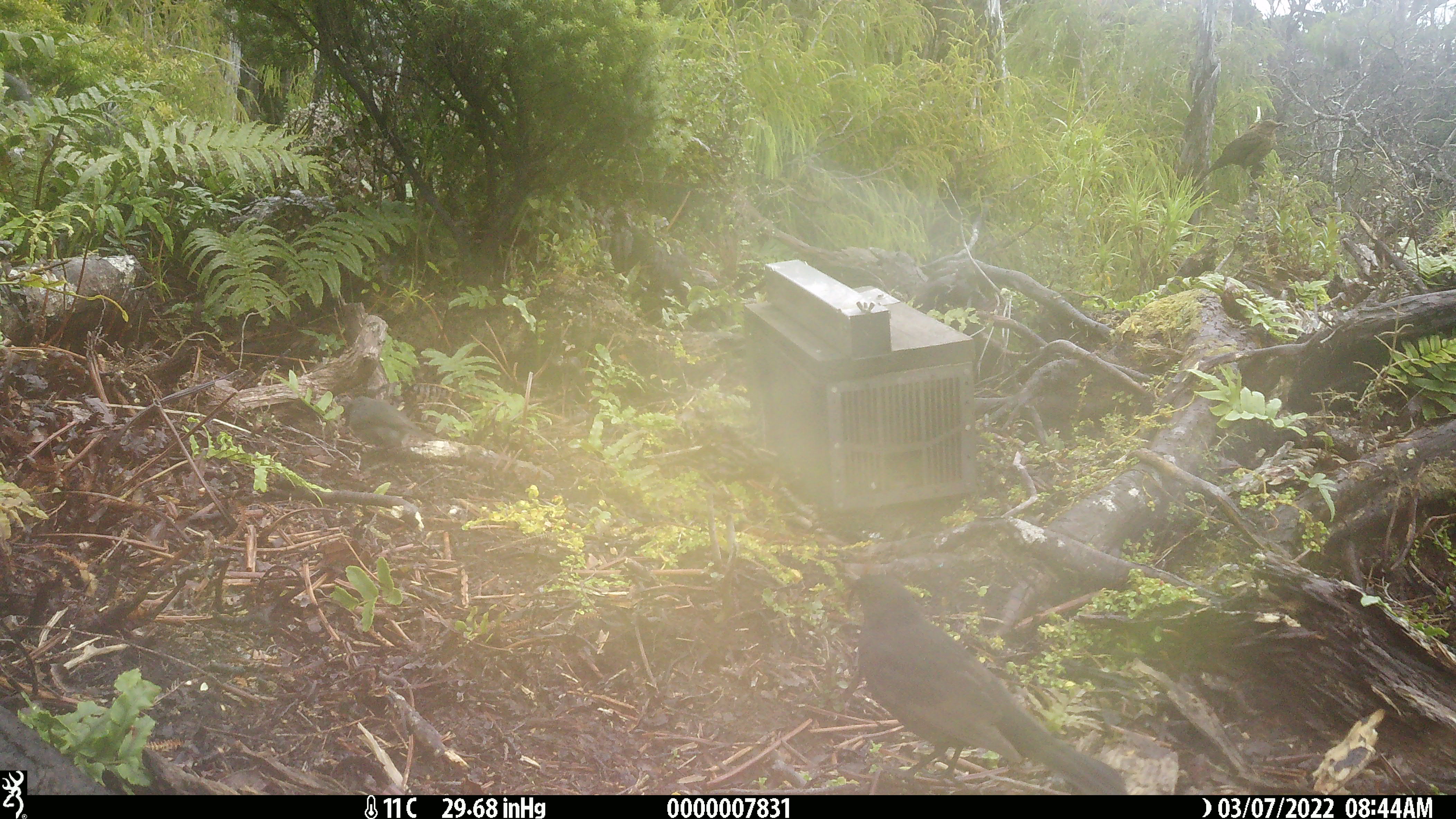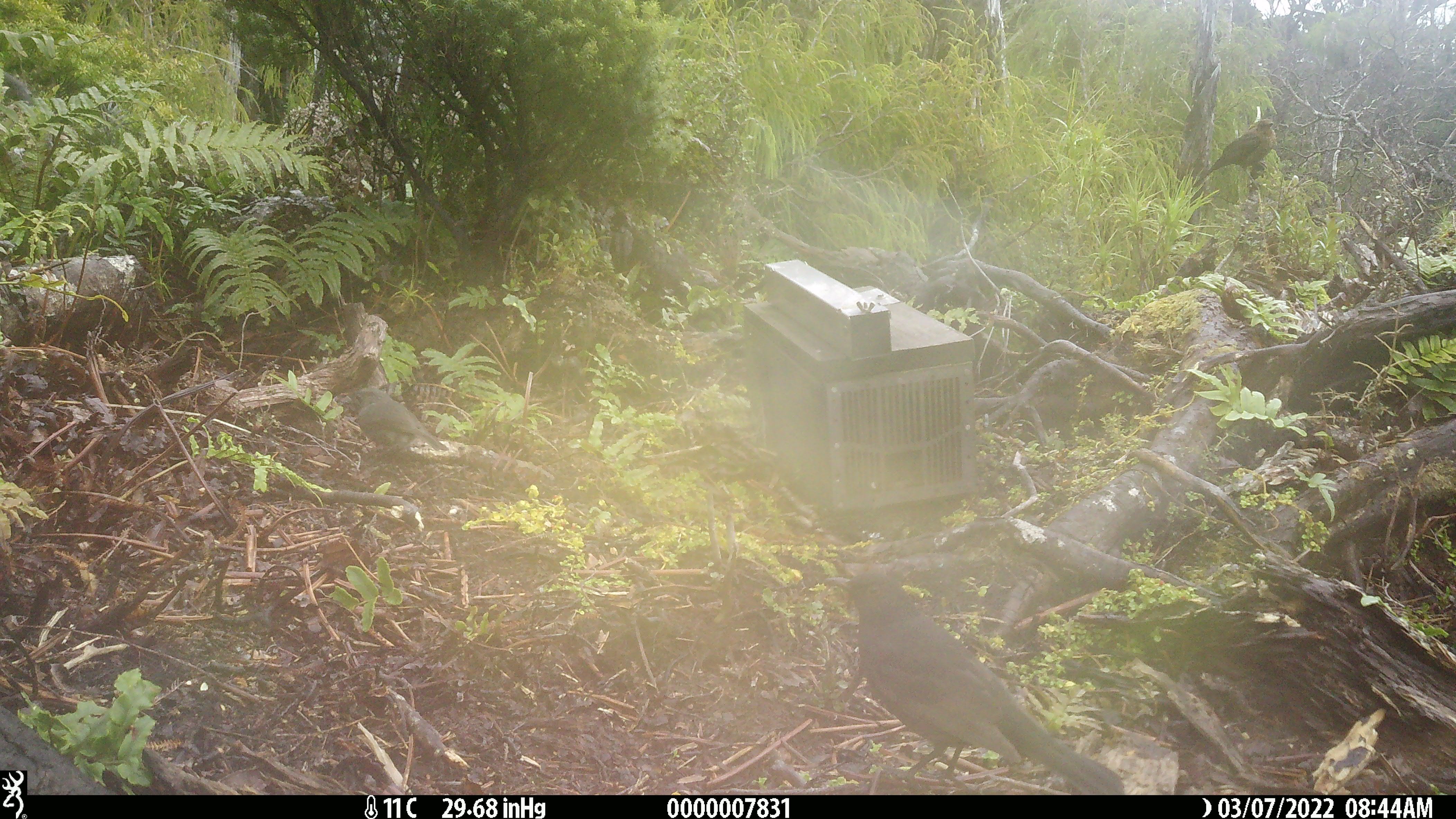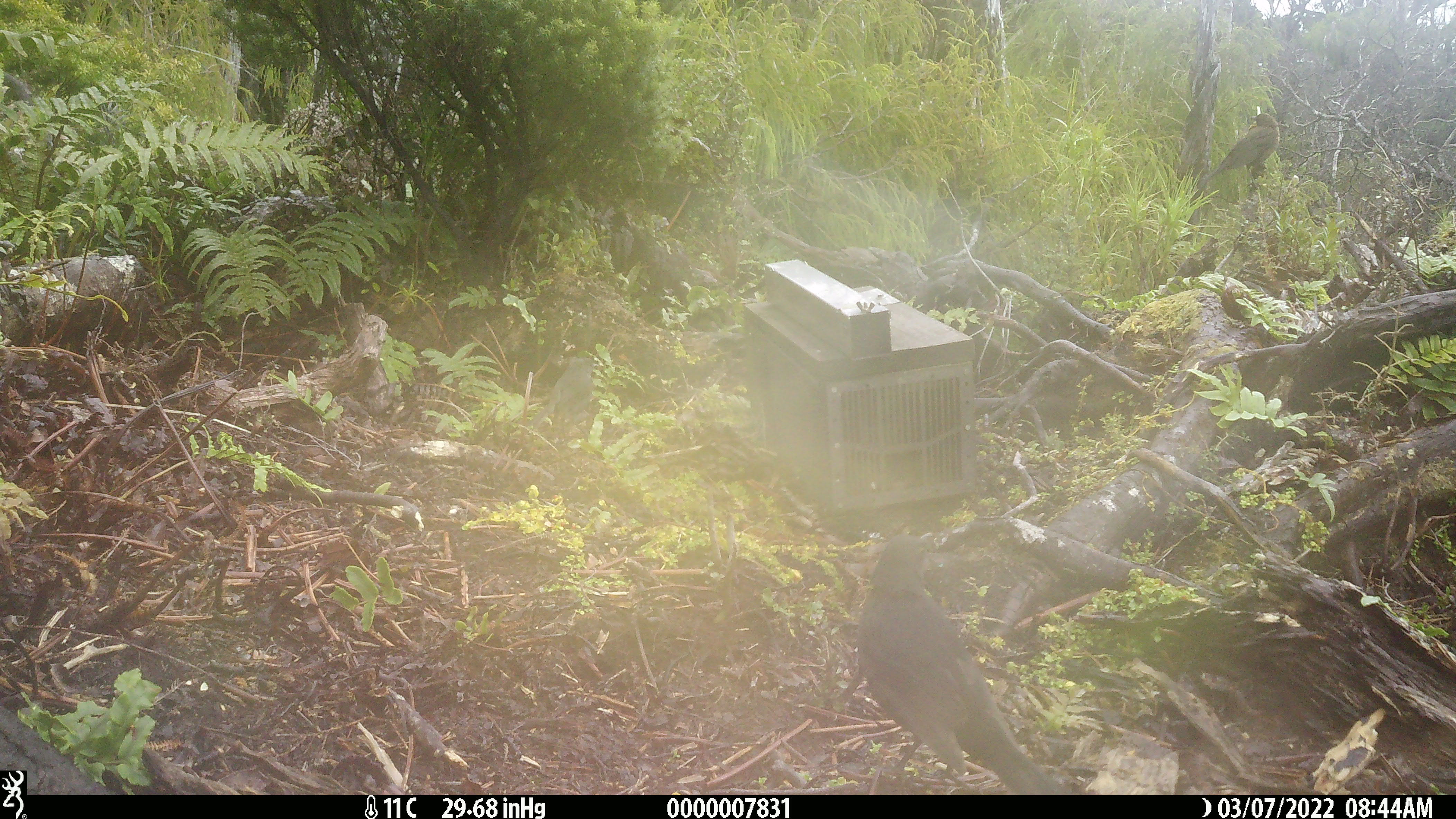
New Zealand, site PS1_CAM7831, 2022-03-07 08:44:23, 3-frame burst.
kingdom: Animalia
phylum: Chordata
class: Aves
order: Passeriformes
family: Petroicidae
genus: Petroica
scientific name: Petroica australis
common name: new zealand robin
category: robin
Robin (new zealand robin) (Petroica australis).